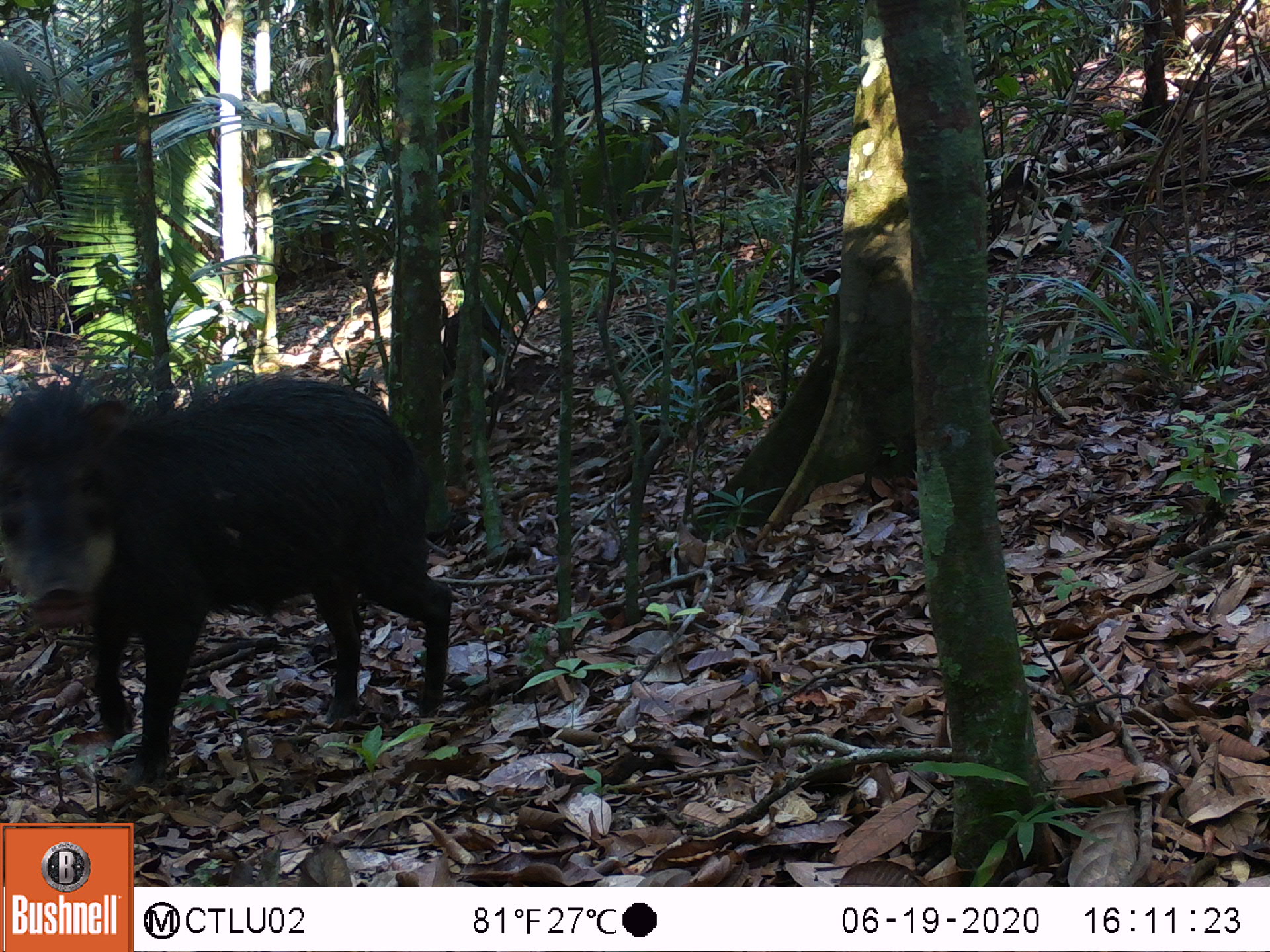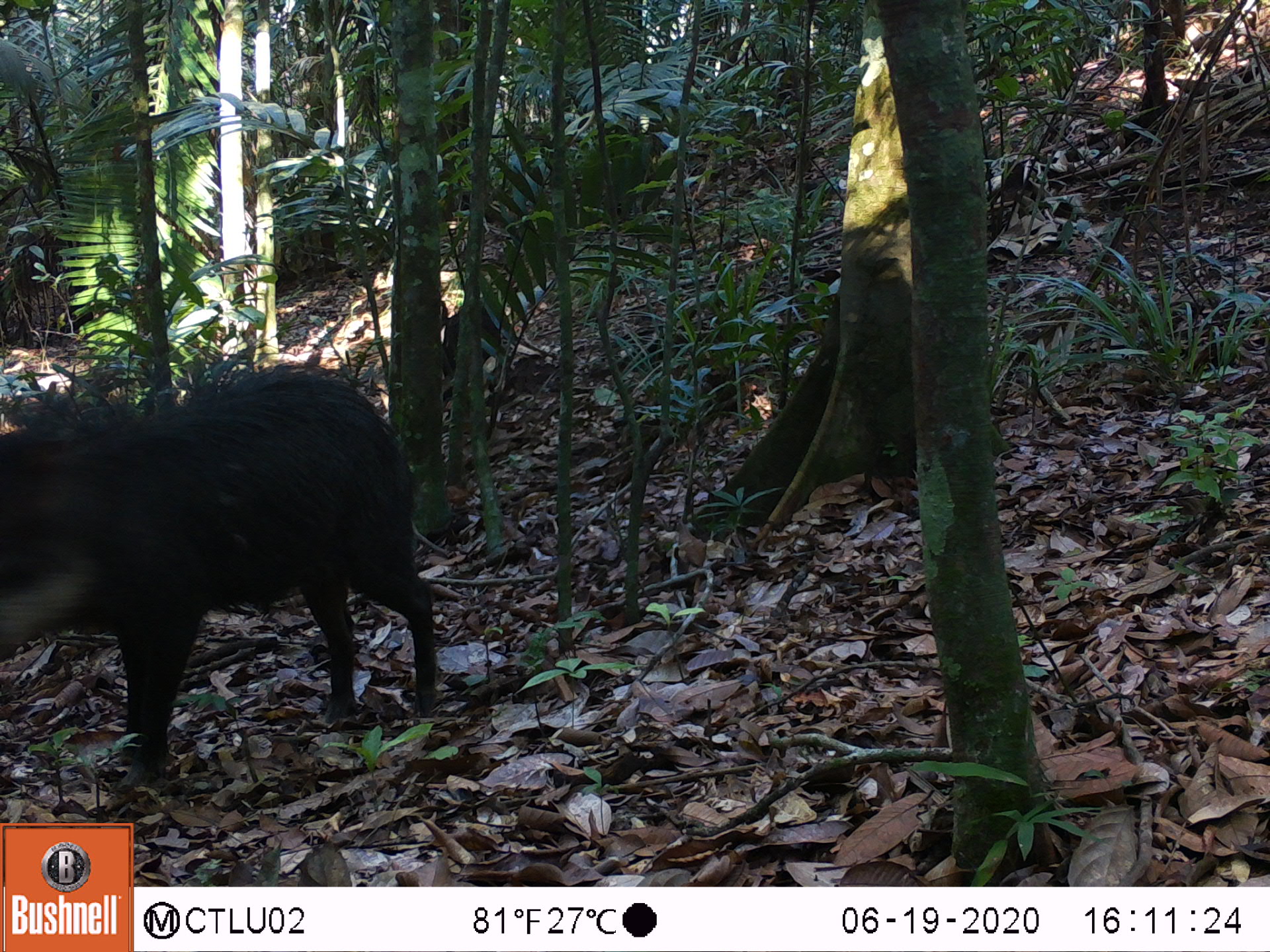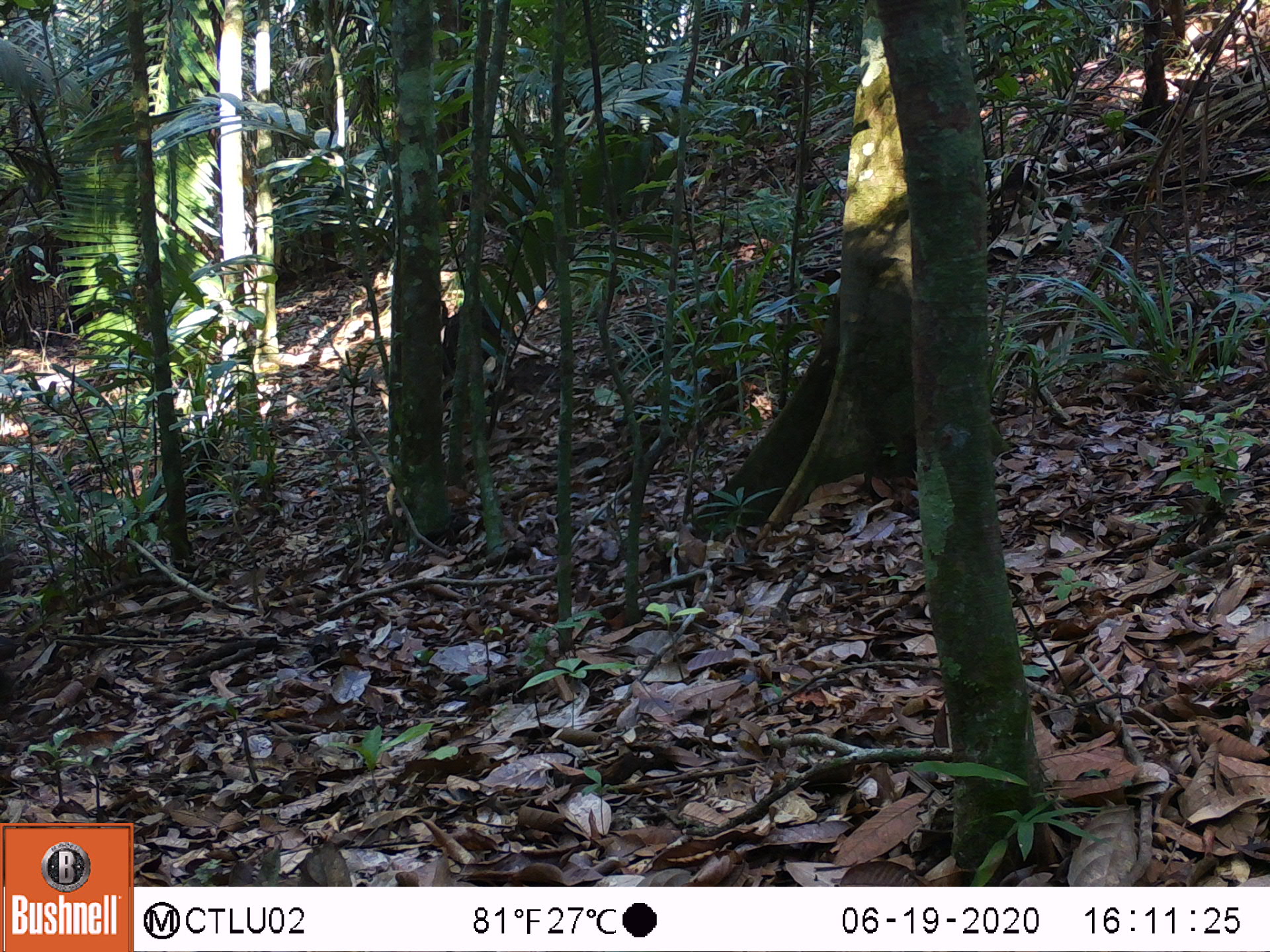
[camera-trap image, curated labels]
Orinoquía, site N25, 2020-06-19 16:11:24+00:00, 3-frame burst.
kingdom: Animalia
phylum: Chordata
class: Mammalia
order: Artiodactyla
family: Tayassuidae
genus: Tayassu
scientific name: Tayassu pecari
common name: white-lipped peccary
White-lipped peccary (Tayassu pecari).